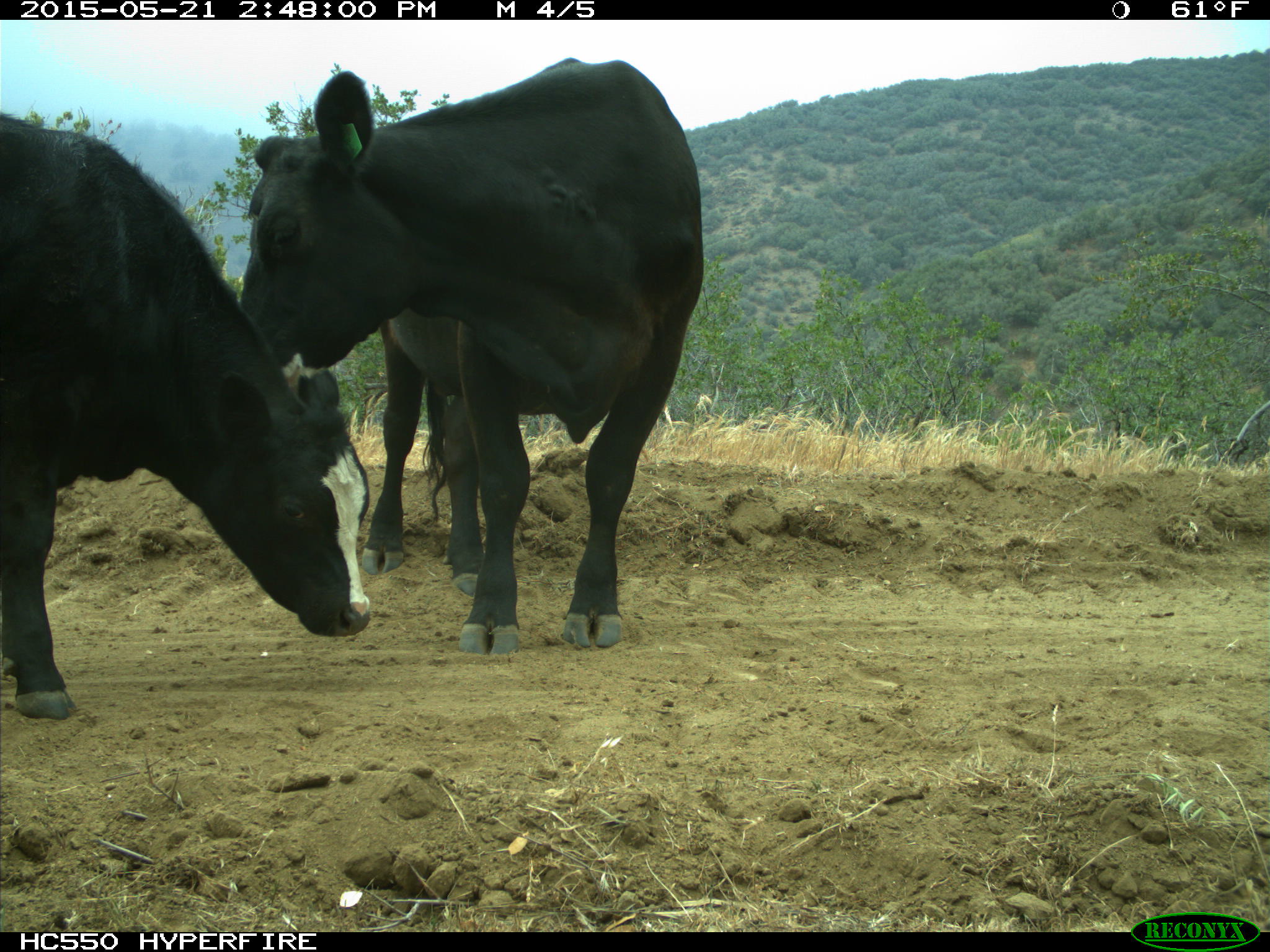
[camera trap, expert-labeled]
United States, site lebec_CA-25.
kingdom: Animalia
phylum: Chordata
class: Mammalia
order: Artiodactyla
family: Bovidae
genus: Bos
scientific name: Bos taurus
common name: domestic cow